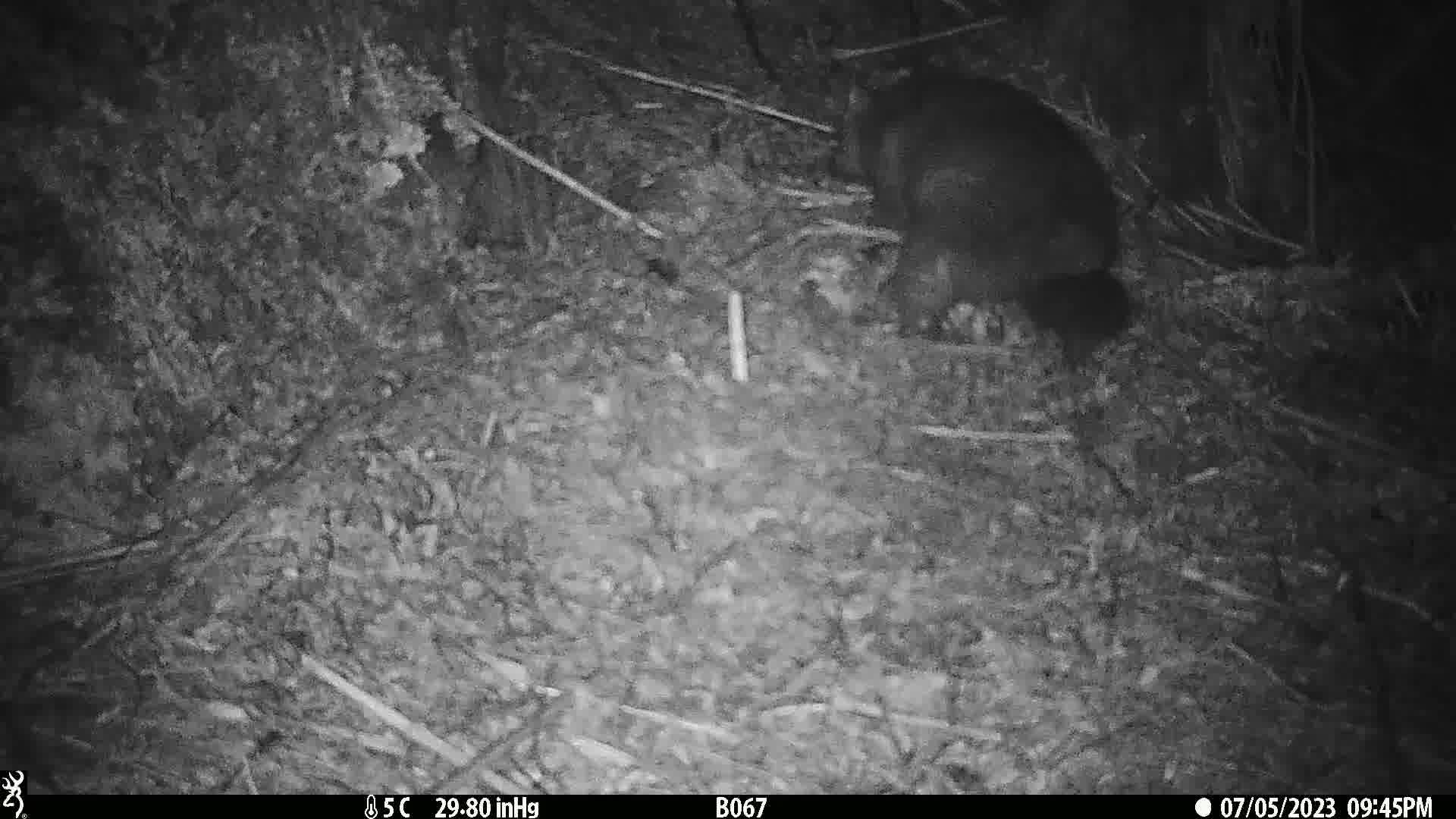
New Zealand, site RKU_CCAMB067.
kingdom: Animalia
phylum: Chordata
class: Mammalia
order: Diprotodontia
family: Phalangeridae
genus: Trichosurus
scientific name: Trichosurus vulpecula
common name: common brushtail possum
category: possum